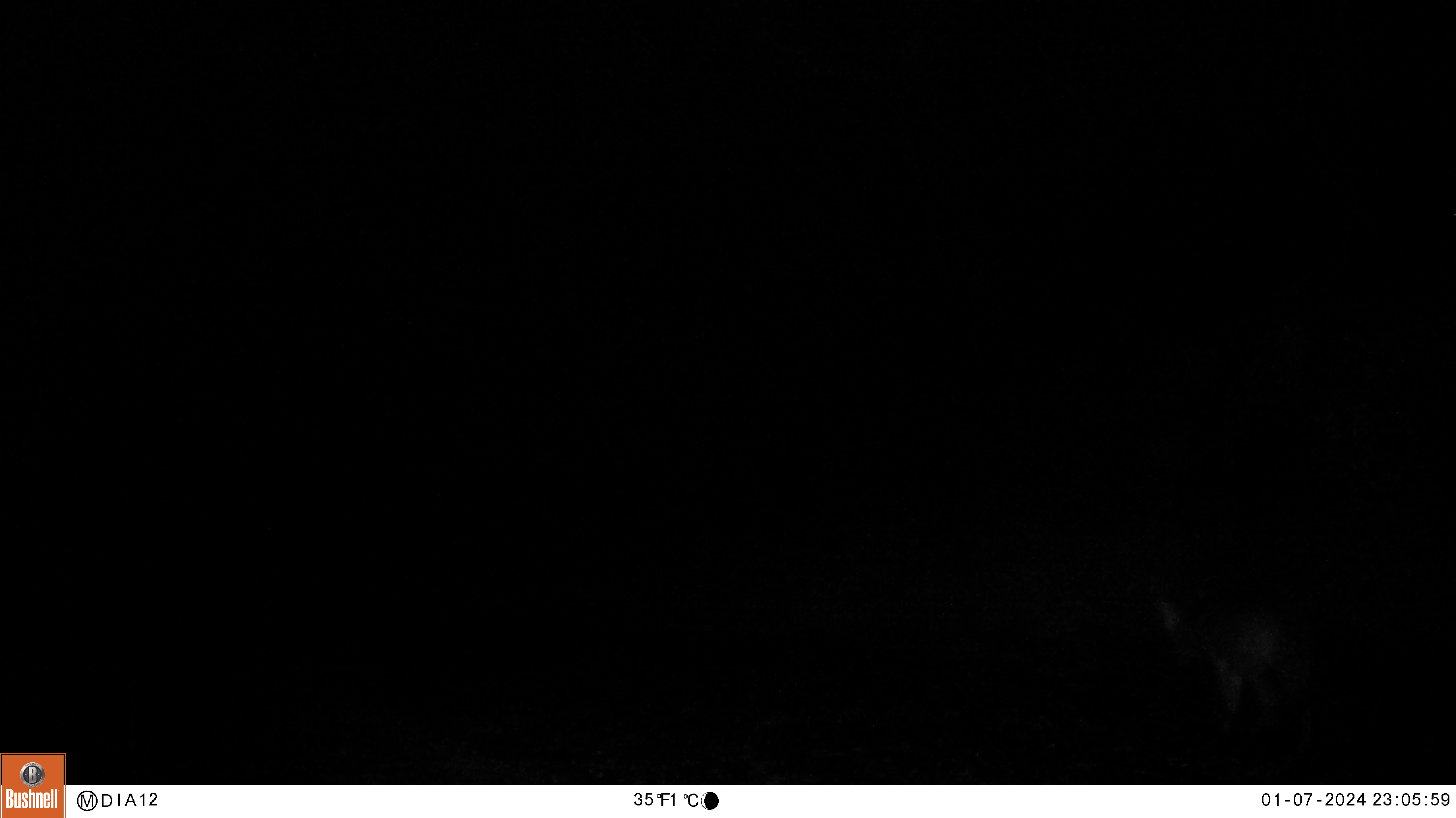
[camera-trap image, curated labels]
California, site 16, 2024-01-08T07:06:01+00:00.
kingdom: Animalia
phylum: Chordata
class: Mammalia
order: Carnivora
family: Canidae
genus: Canis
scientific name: Canis latrans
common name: coyote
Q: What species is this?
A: Coyote (Canis latrans).